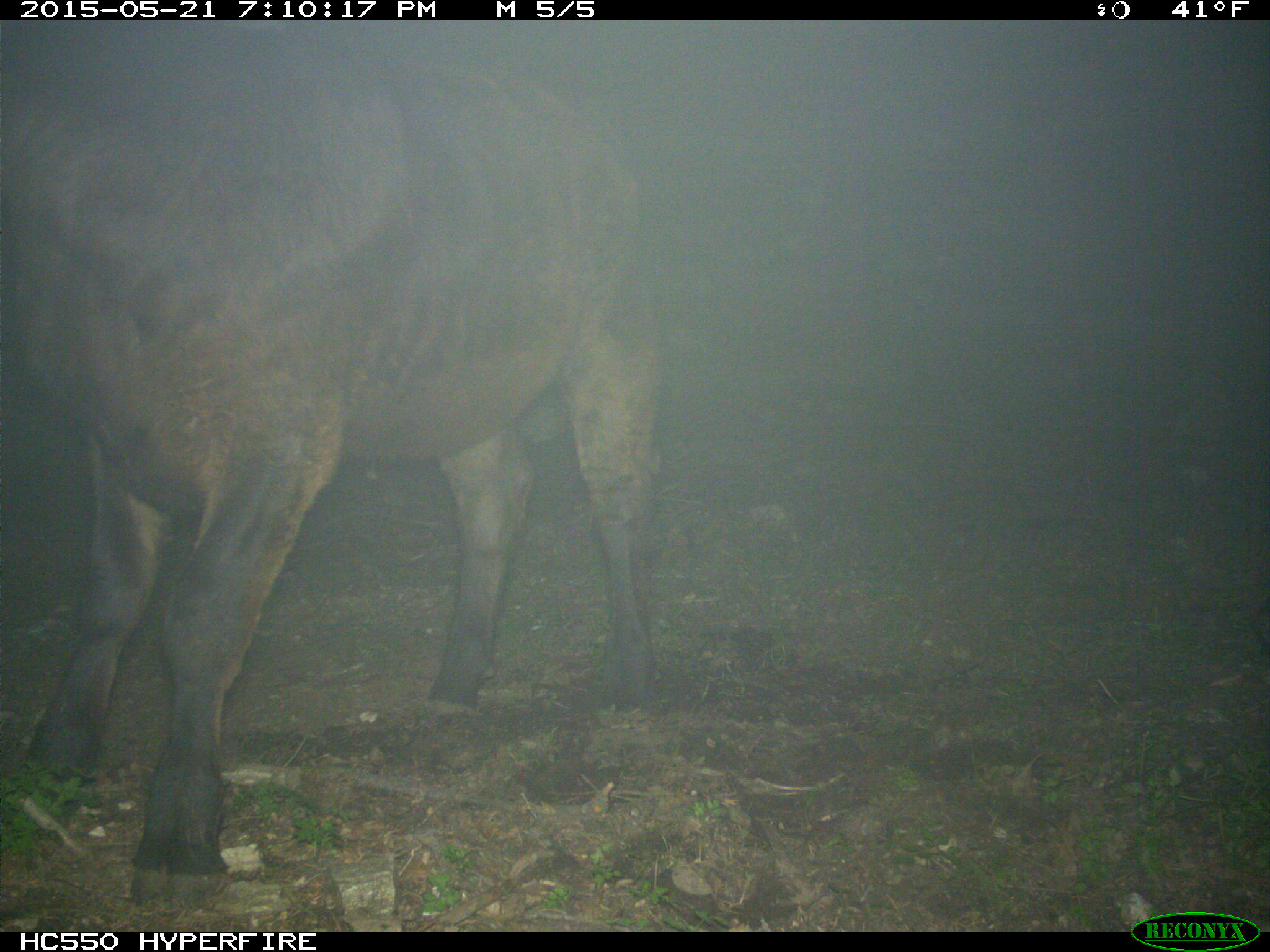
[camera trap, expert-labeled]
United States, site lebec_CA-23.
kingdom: Animalia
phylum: Chordata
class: Mammalia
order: Artiodactyla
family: Bovidae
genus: Bos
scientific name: Bos taurus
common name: domestic cow